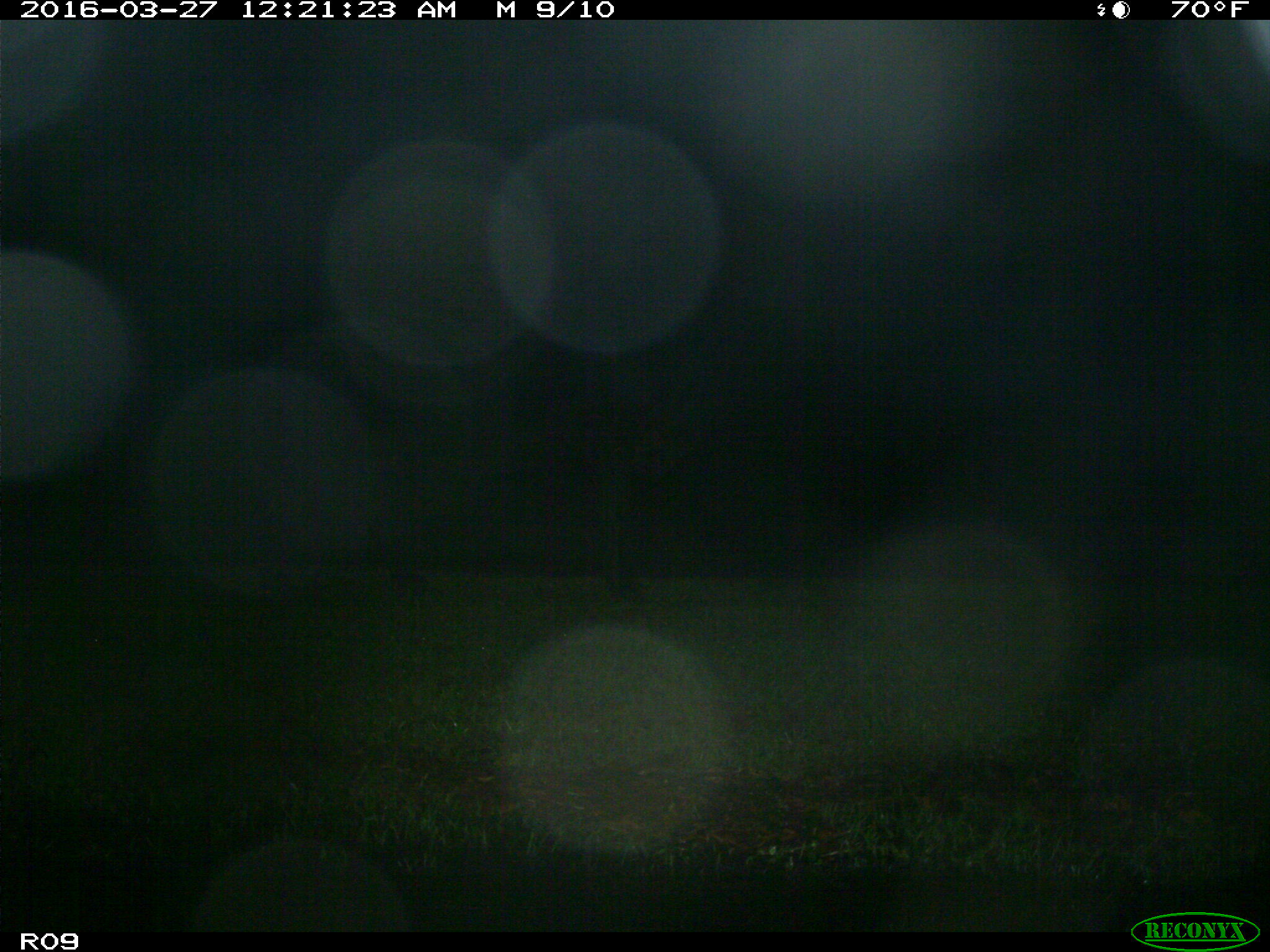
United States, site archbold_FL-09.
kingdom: Animalia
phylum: Chordata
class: Mammalia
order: Artiodactyla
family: Bovidae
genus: Bos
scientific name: Bos taurus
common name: domestic cow